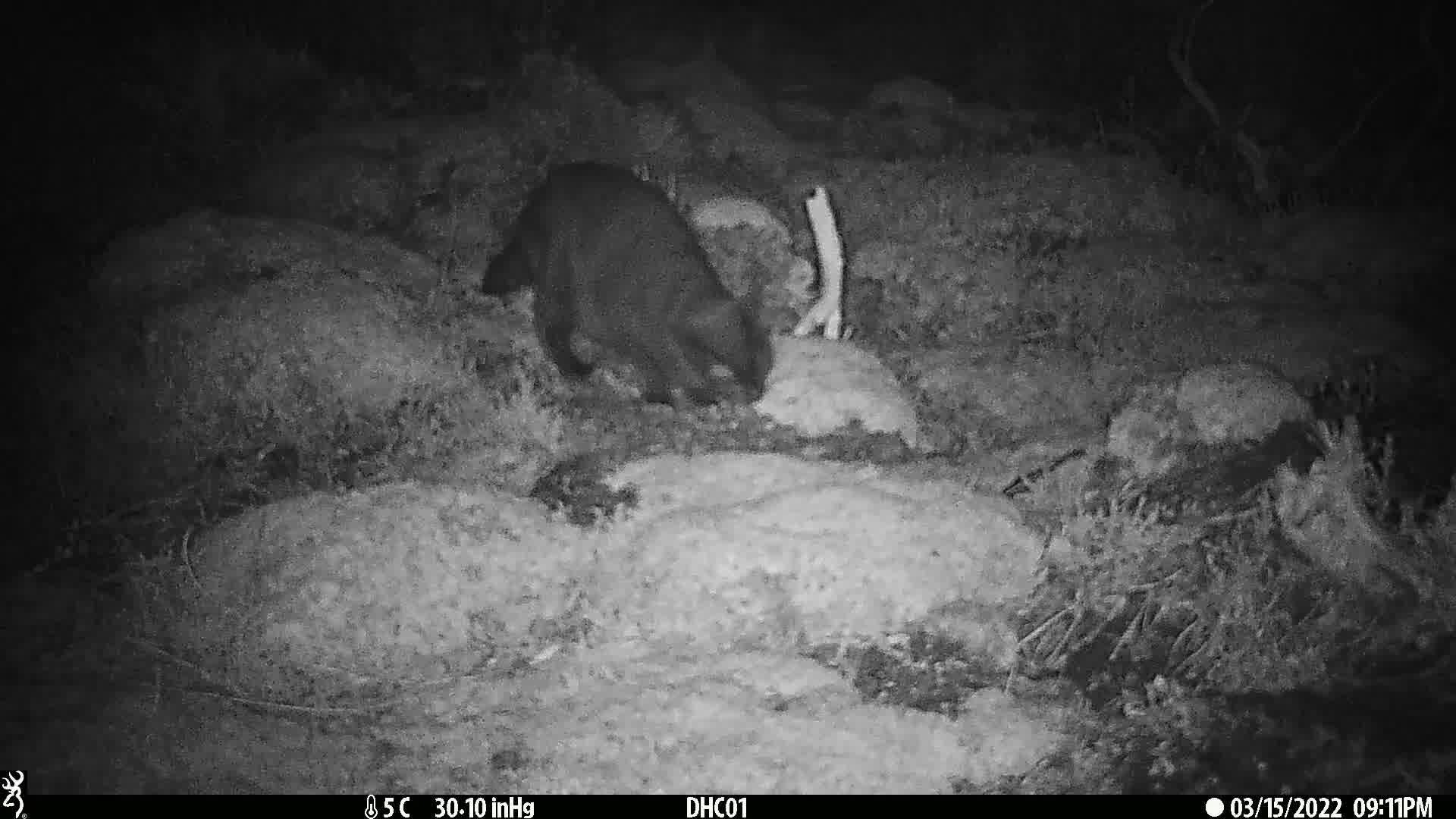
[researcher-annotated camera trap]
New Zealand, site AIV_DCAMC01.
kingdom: Animalia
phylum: Chordata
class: Mammalia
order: Carnivora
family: Felidae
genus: Felis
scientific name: Felis catus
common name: domestic cat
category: cat